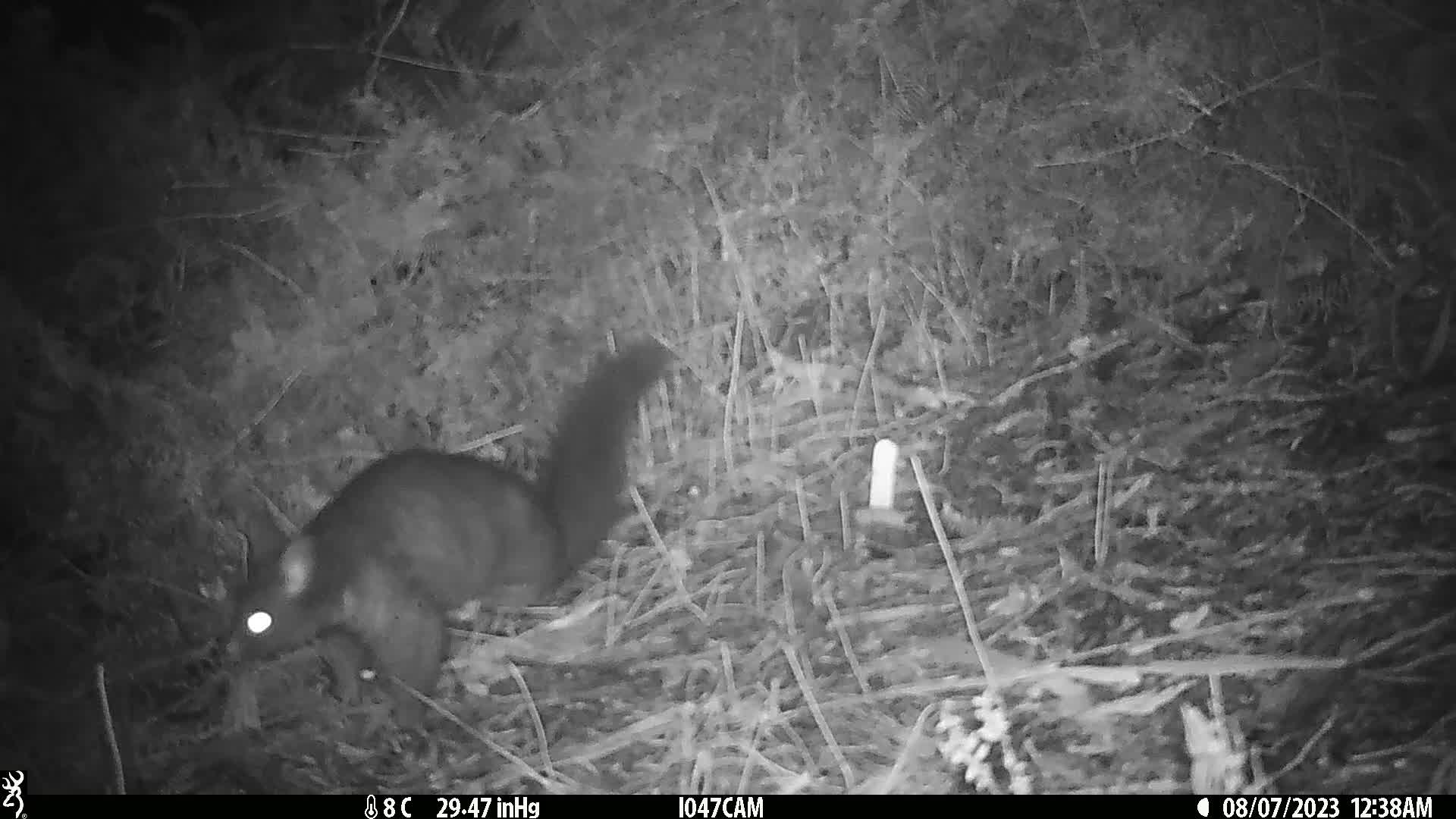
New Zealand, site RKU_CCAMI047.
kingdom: Animalia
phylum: Chordata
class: Mammalia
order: Diprotodontia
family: Phalangeridae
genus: Trichosurus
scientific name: Trichosurus vulpecula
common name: common brushtail possum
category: possum